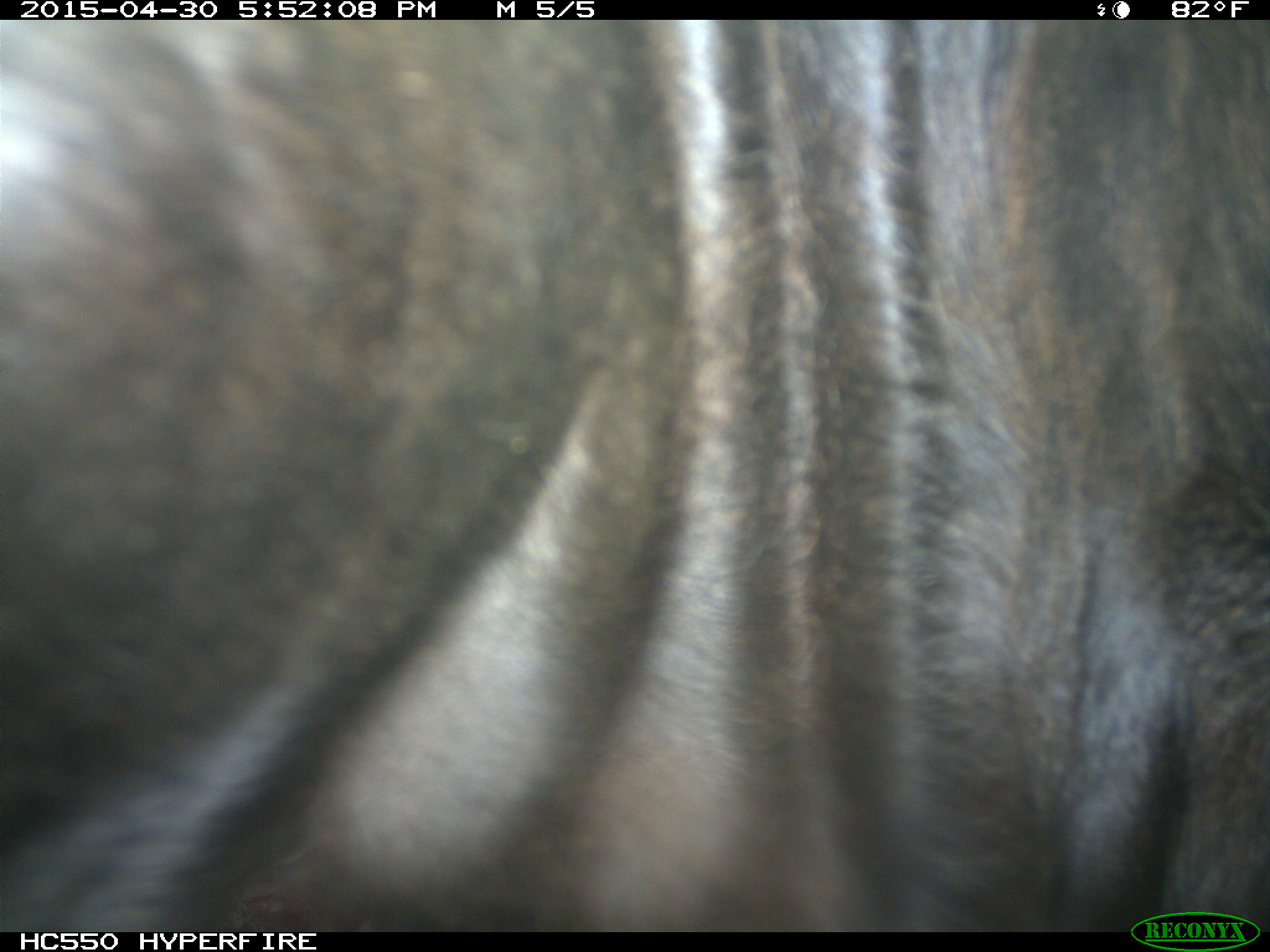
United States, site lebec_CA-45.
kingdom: Animalia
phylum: Chordata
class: Mammalia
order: Artiodactyla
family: Bovidae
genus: Bos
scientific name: Bos taurus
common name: domestic cow